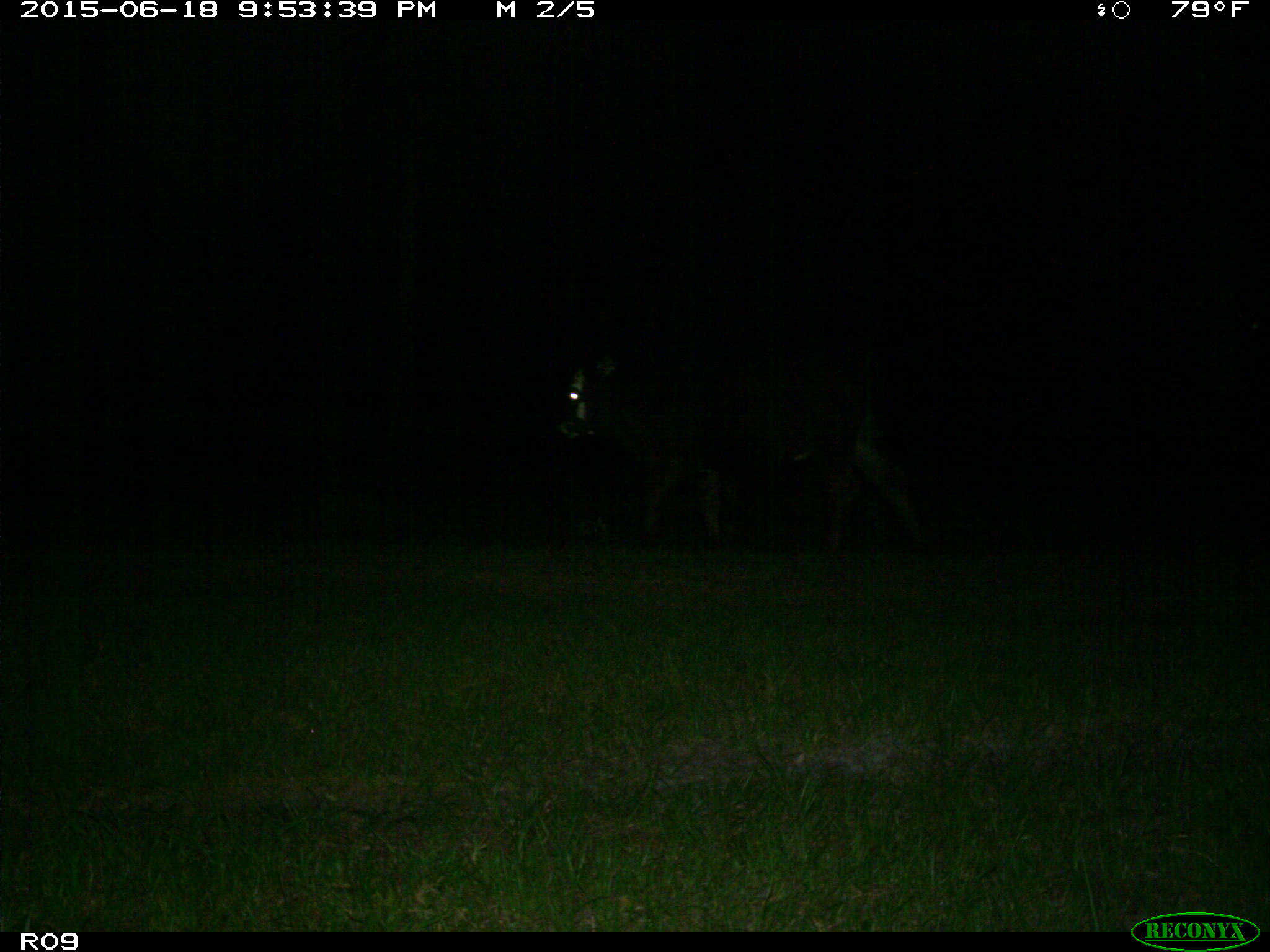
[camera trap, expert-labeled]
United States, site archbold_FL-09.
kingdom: Animalia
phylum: Chordata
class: Mammalia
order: Artiodactyla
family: Bovidae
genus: Bos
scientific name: Bos taurus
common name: domestic cow